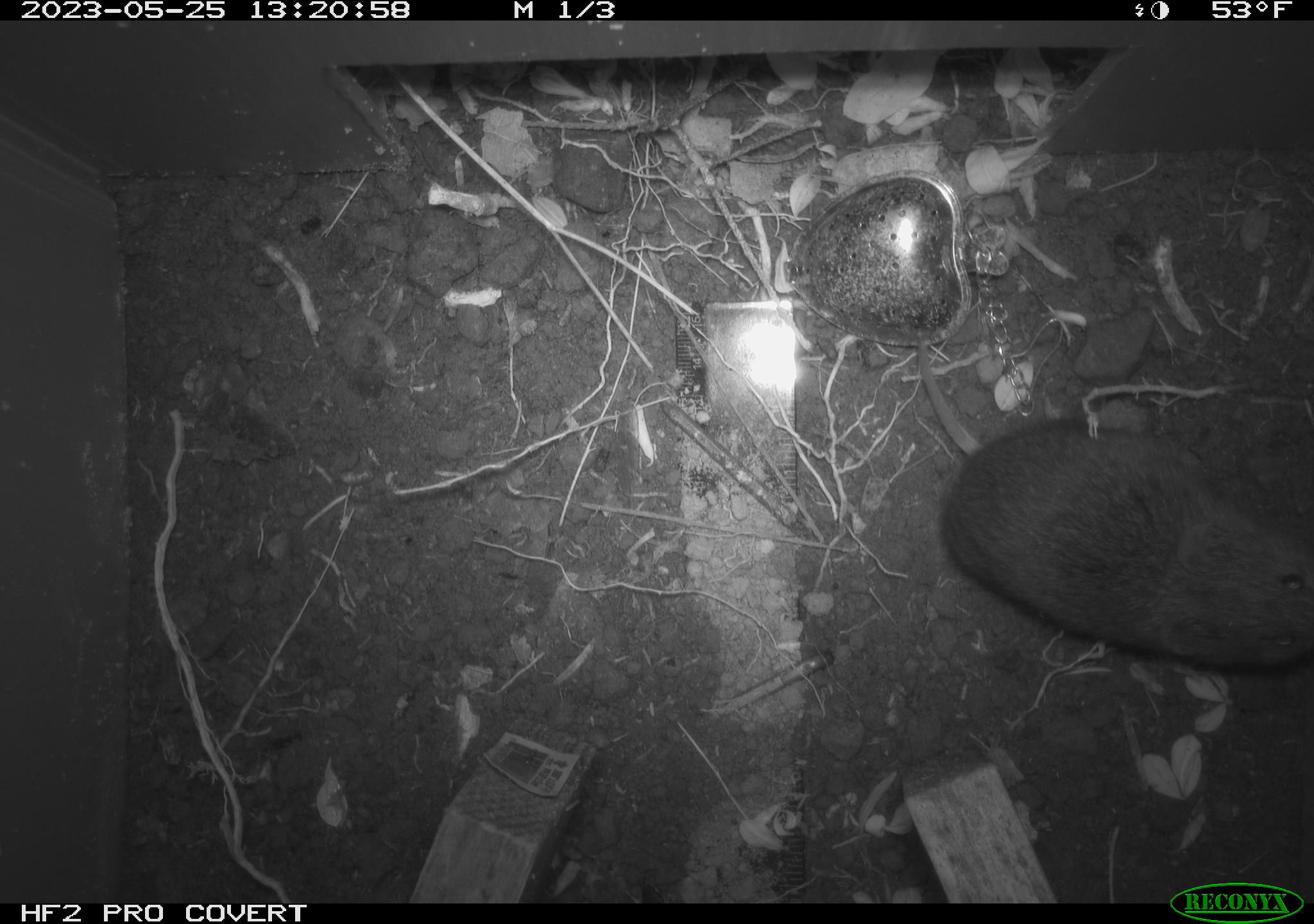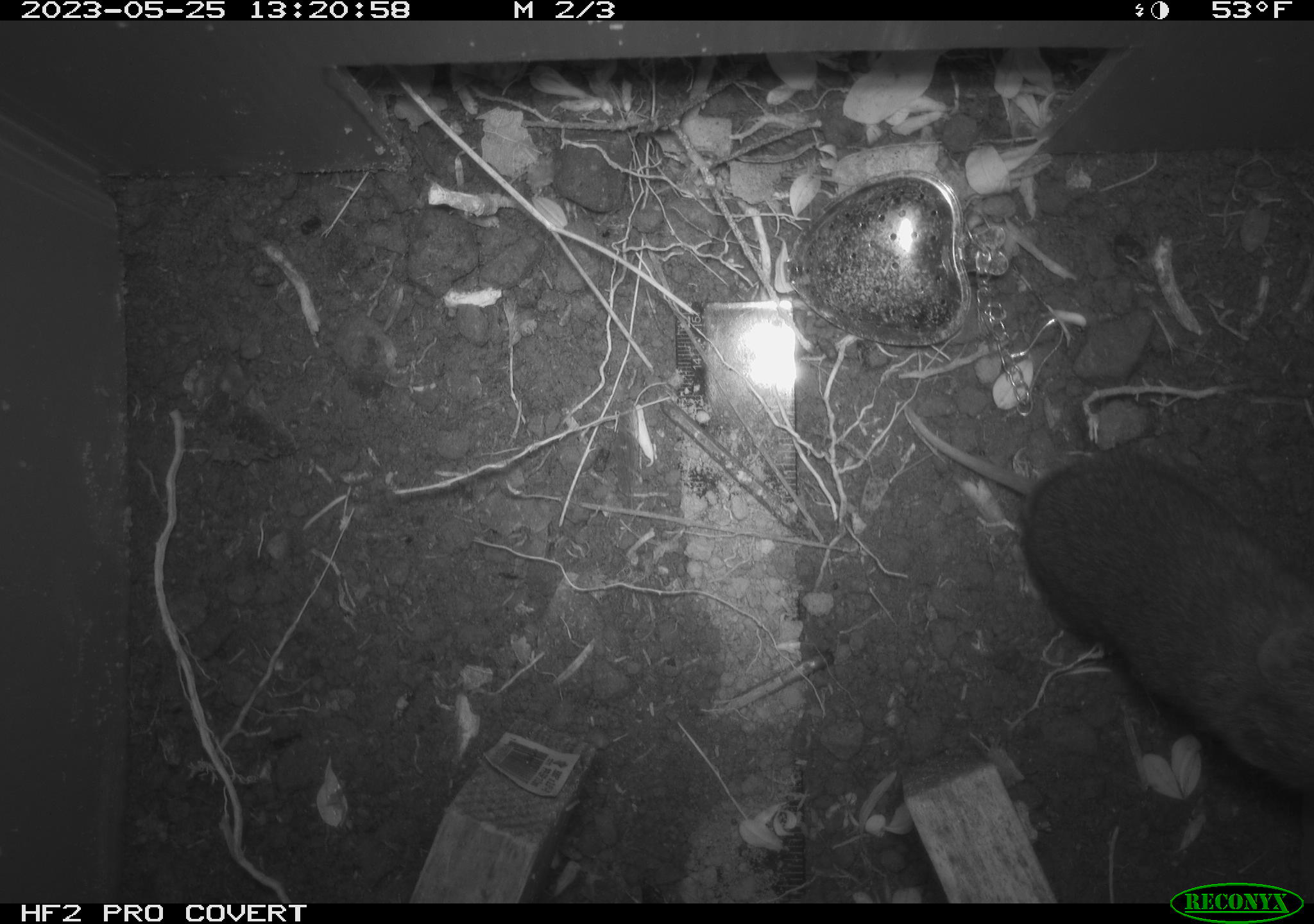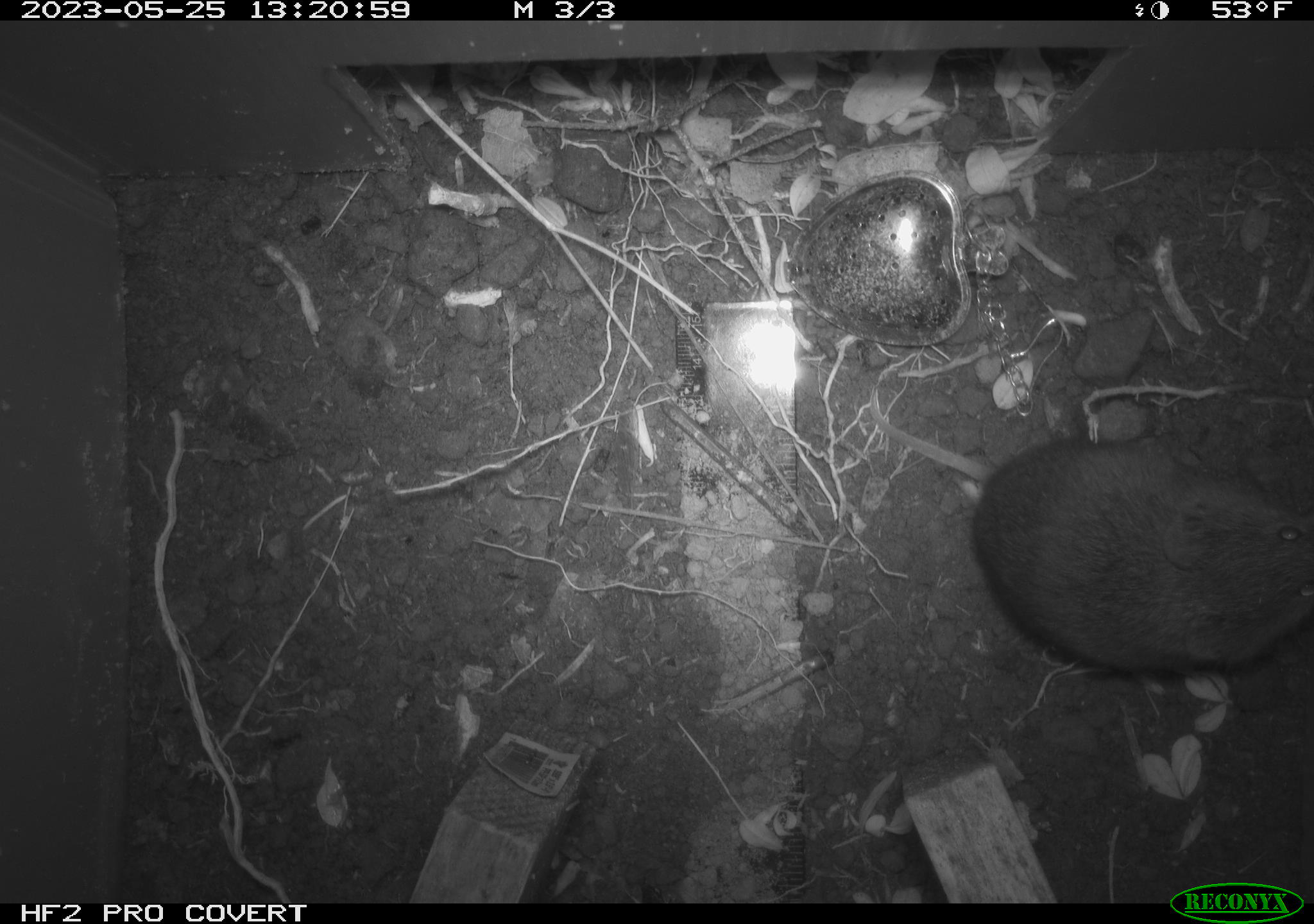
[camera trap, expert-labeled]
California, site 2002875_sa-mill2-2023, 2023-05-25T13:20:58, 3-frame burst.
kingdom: Animalia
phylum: Chordata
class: Mammalia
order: Rodentia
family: Cricetidae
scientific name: Arvicolinae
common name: voles, lemmings, and muskrats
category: arvicolinae subfamily